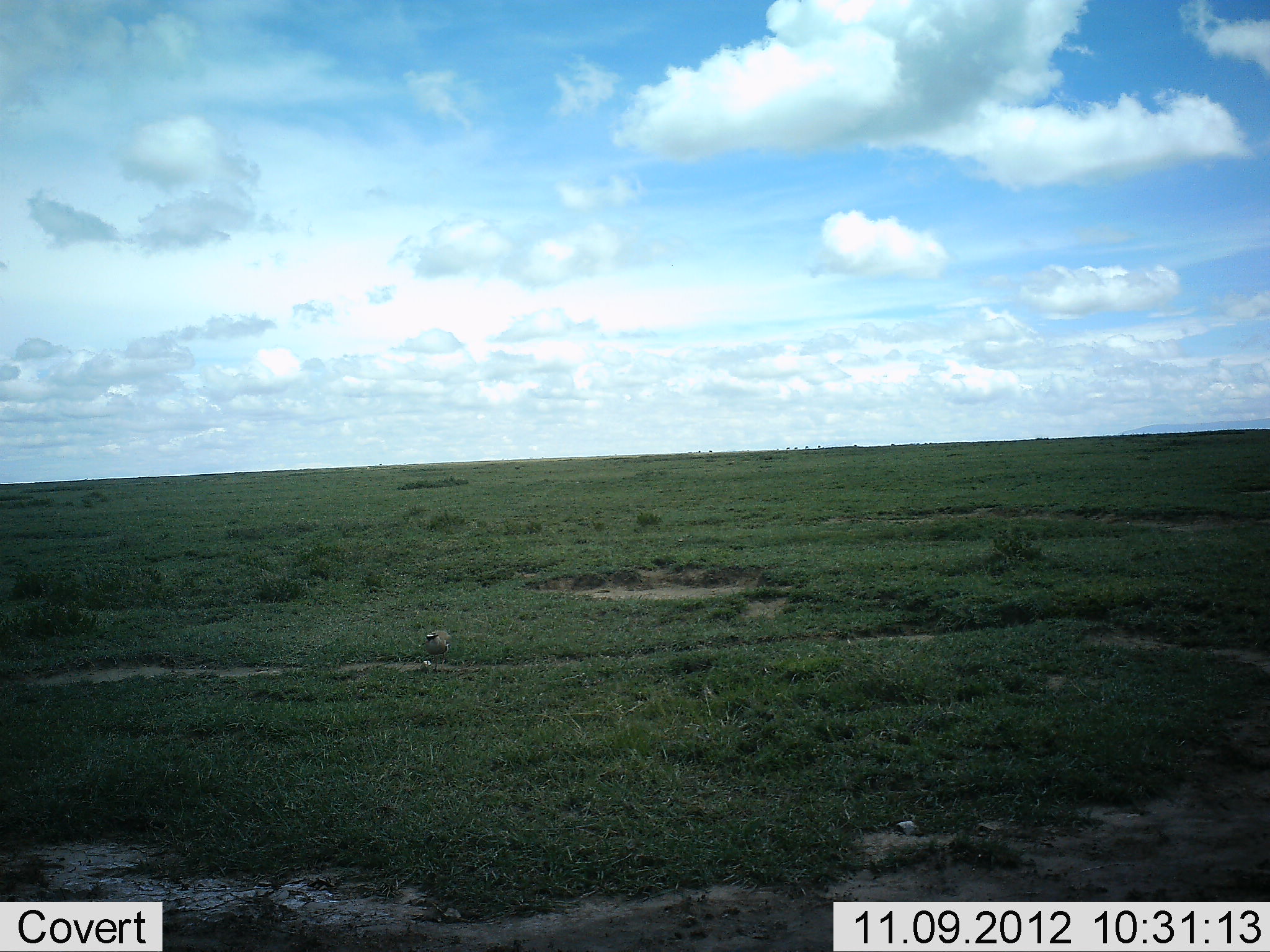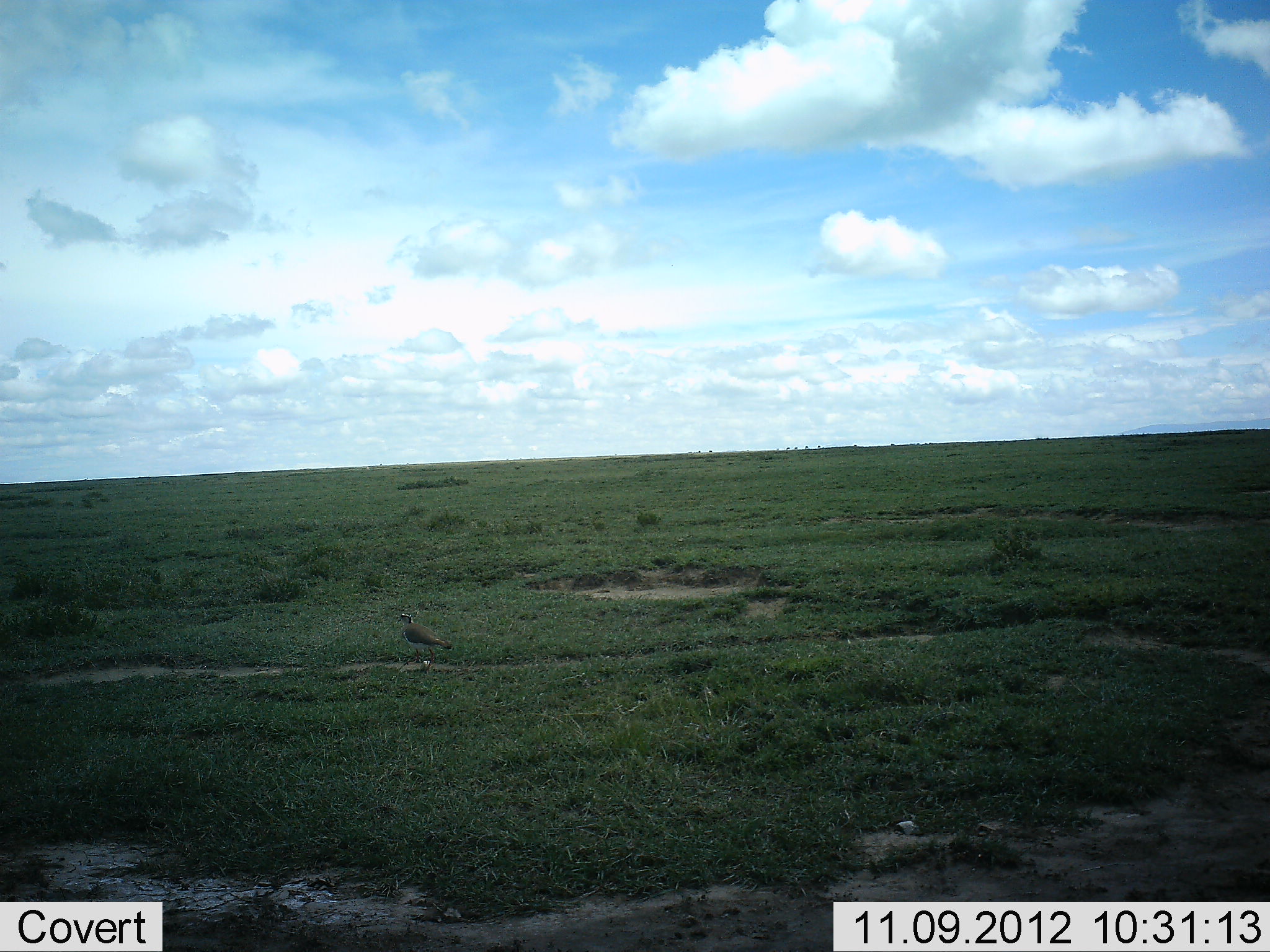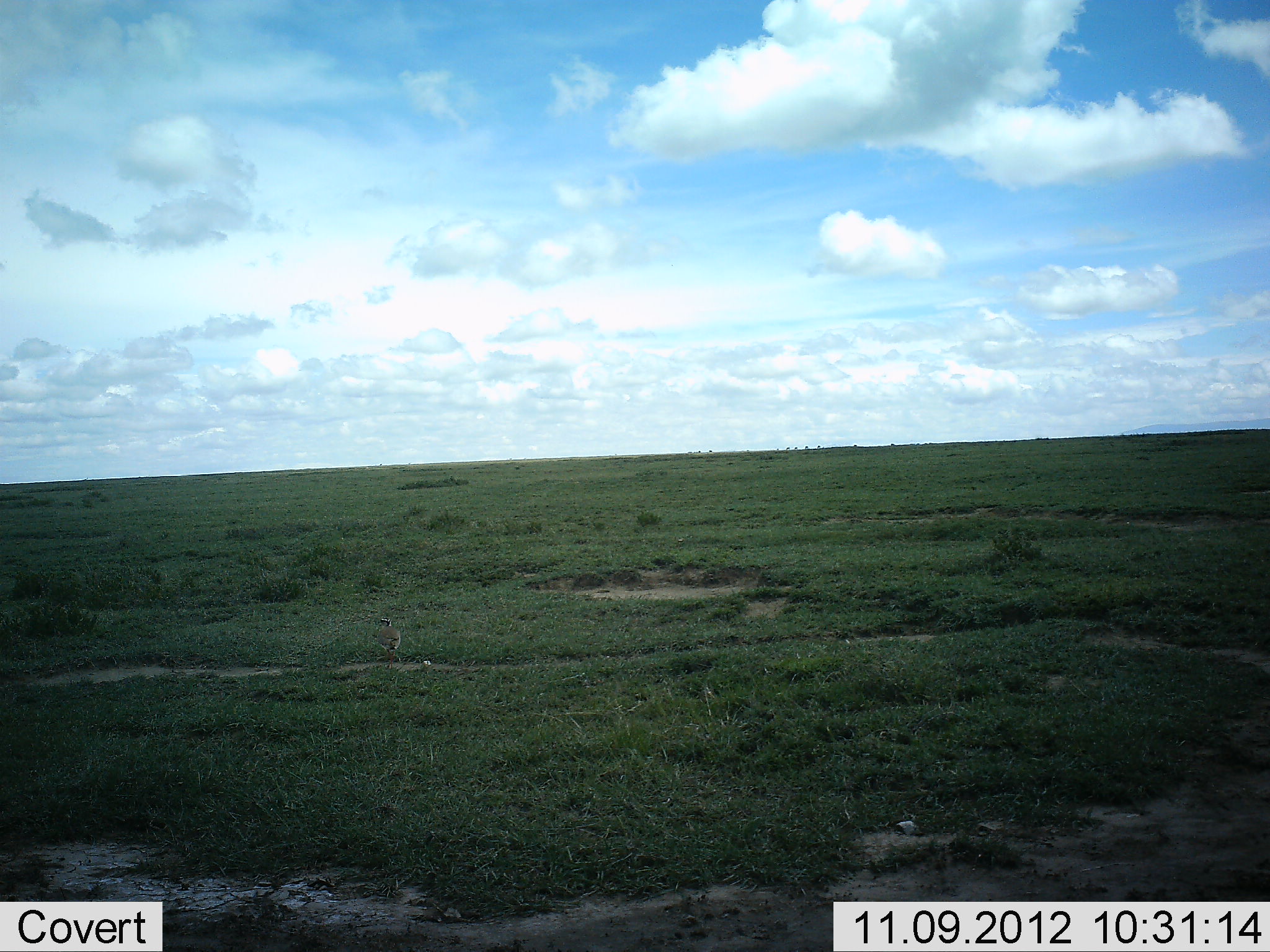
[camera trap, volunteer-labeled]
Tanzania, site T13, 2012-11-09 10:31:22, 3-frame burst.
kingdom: Animalia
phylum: Chordata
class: Aves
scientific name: Aves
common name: bird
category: otherbird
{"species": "otherbird (bird) (Aves)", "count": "1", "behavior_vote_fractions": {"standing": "36%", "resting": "0%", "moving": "73%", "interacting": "0%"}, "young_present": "0%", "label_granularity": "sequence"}